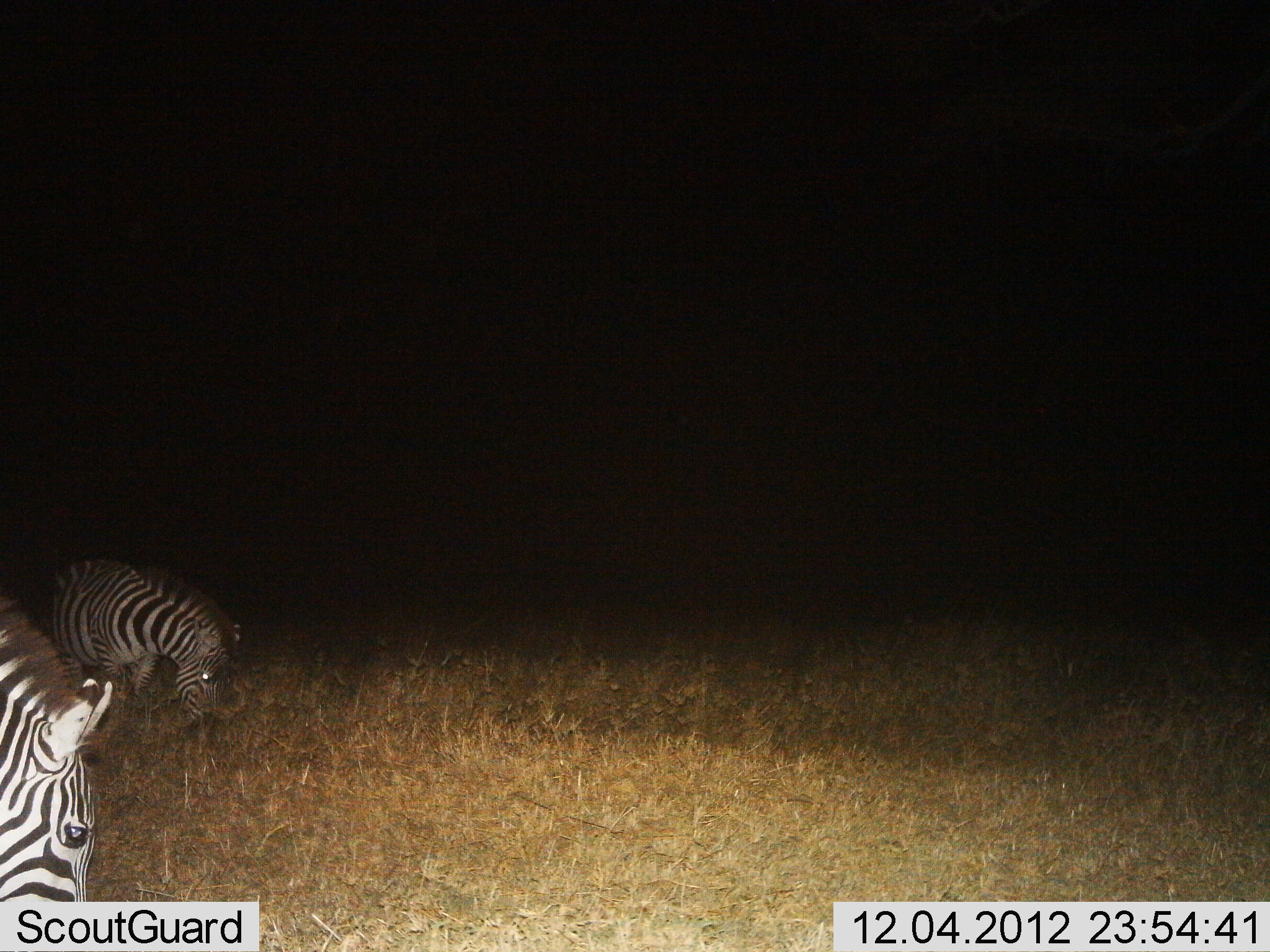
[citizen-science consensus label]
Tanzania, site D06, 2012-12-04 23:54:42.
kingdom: Animalia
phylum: Chordata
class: Mammalia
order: Perissodactyla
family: Equidae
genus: Equus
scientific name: Equus quagga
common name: plains zebra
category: zebra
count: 2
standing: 8%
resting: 0%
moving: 0%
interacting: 0%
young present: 4%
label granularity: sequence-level